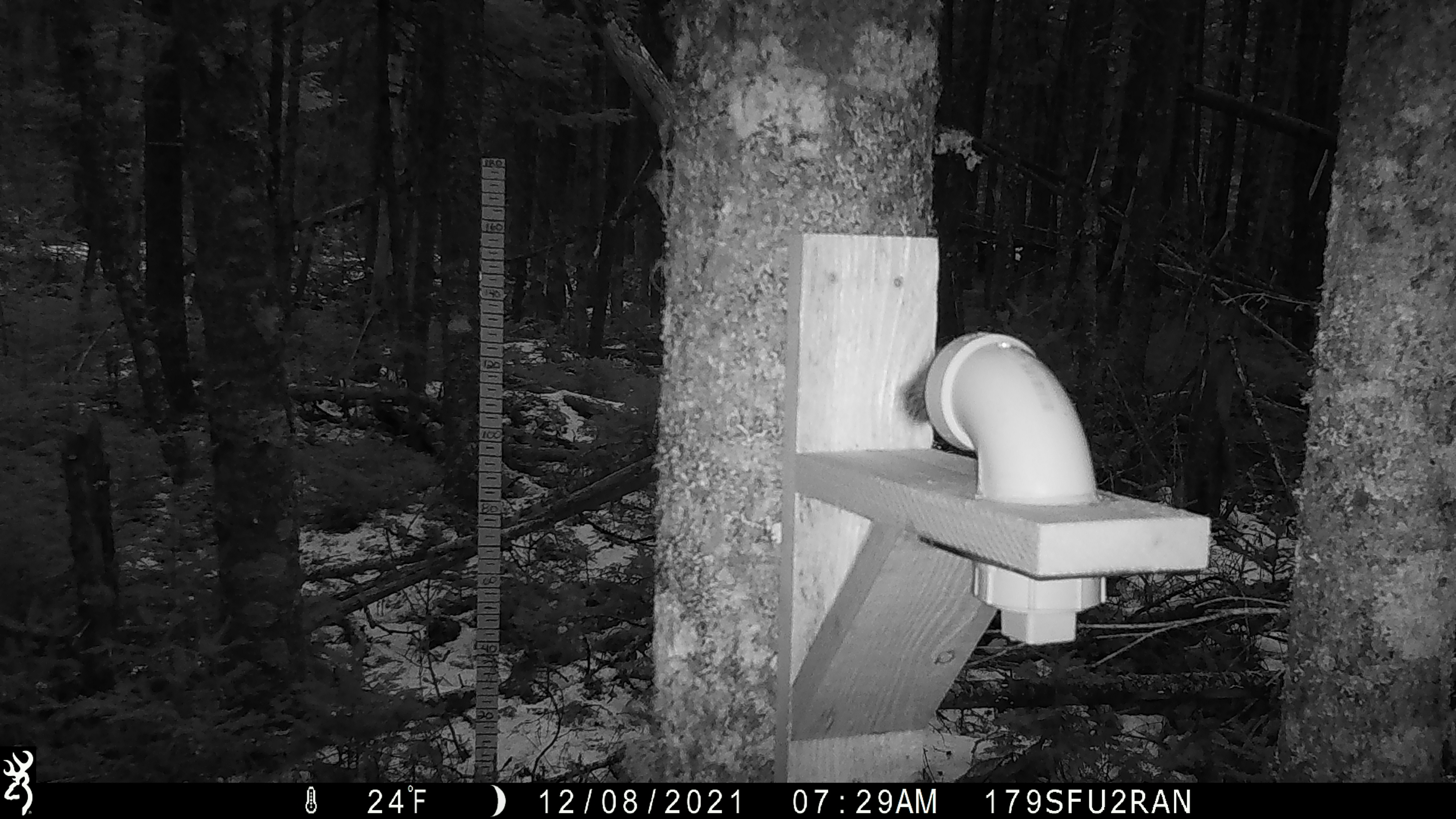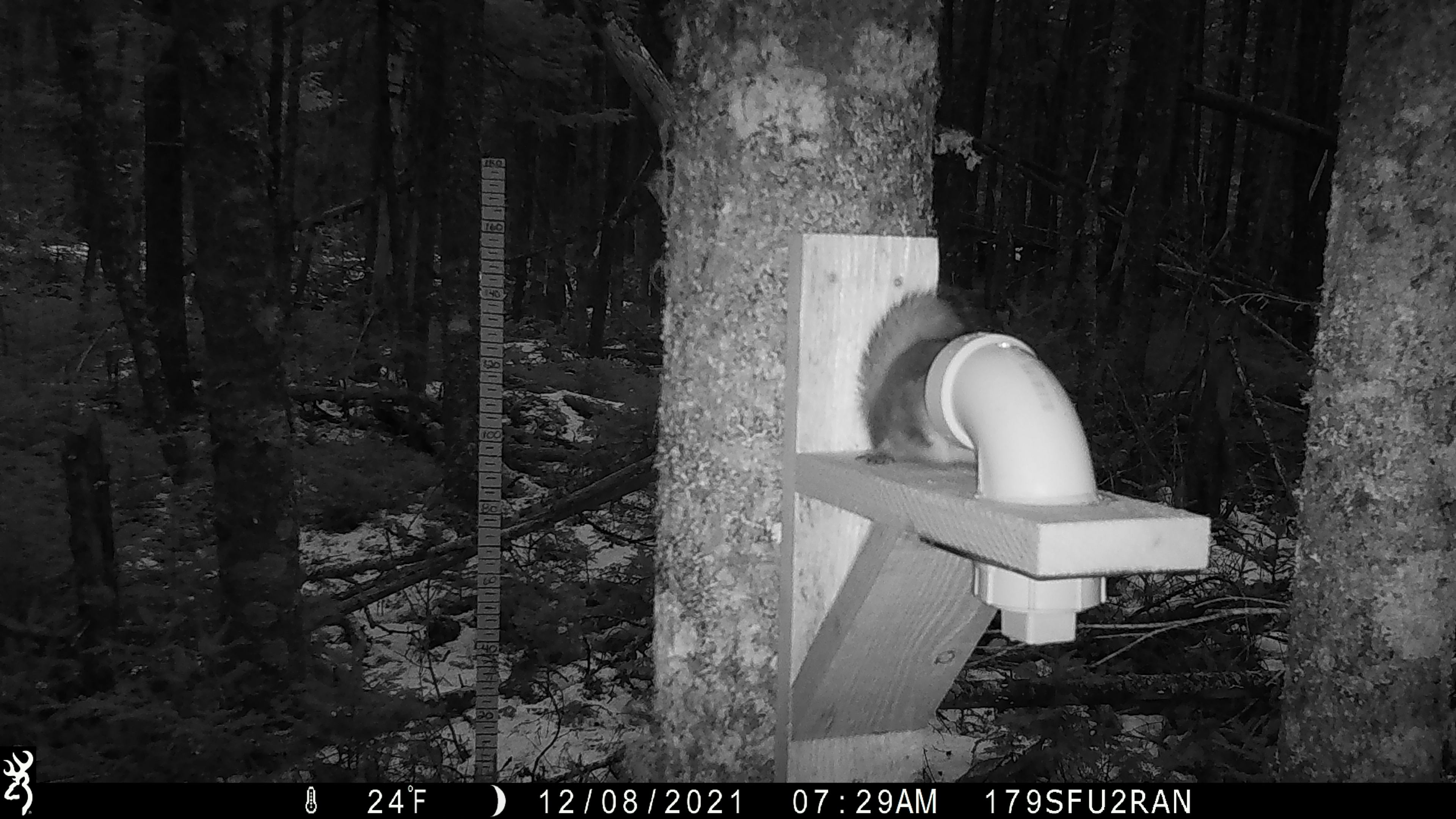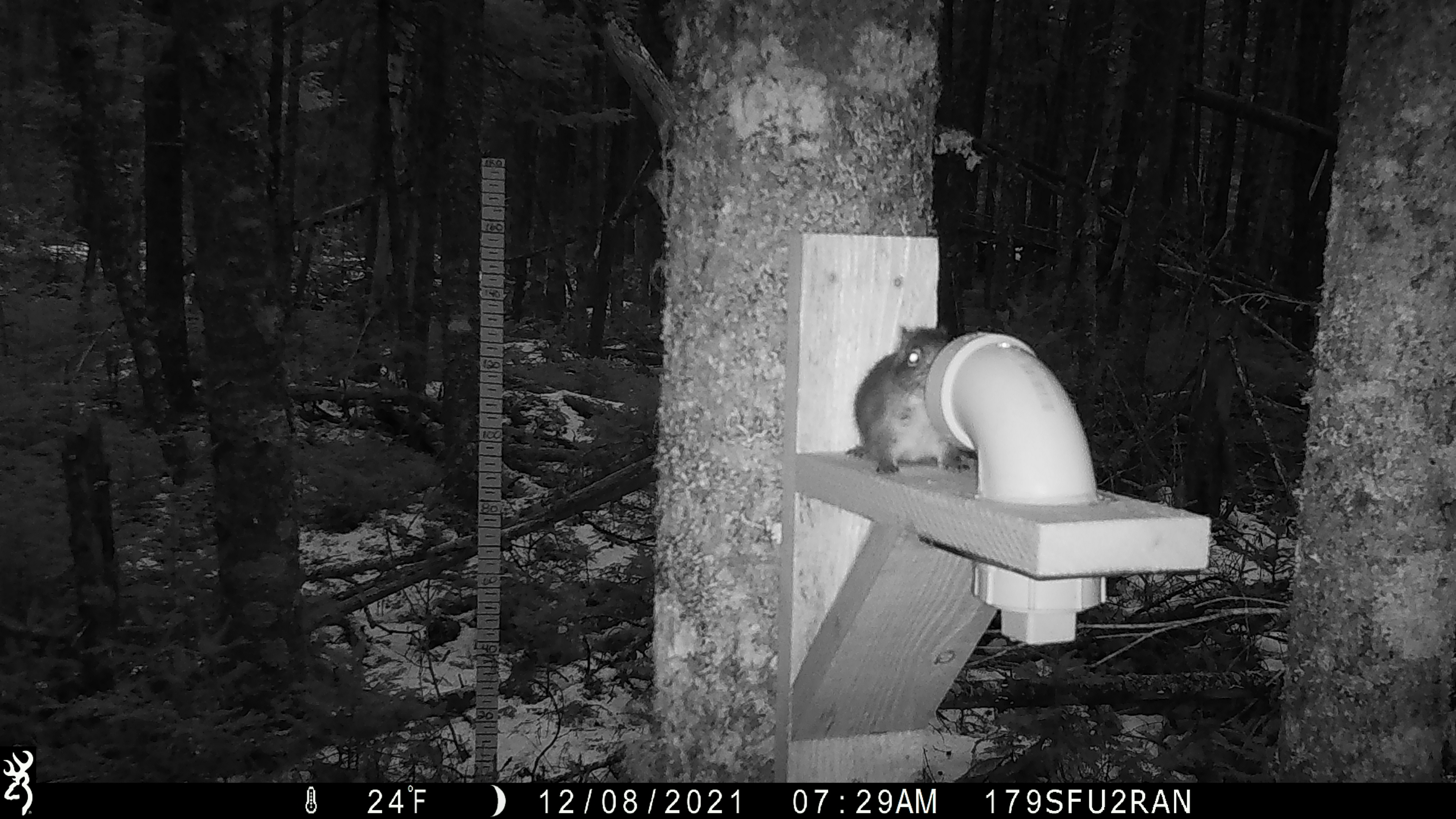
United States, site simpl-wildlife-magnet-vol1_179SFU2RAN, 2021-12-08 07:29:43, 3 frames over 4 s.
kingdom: Animalia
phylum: Chordata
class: Mammalia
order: Rodentia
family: Sciuridae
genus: Tamiasciurus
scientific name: Tamiasciurus hudsonicus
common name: red squirrel